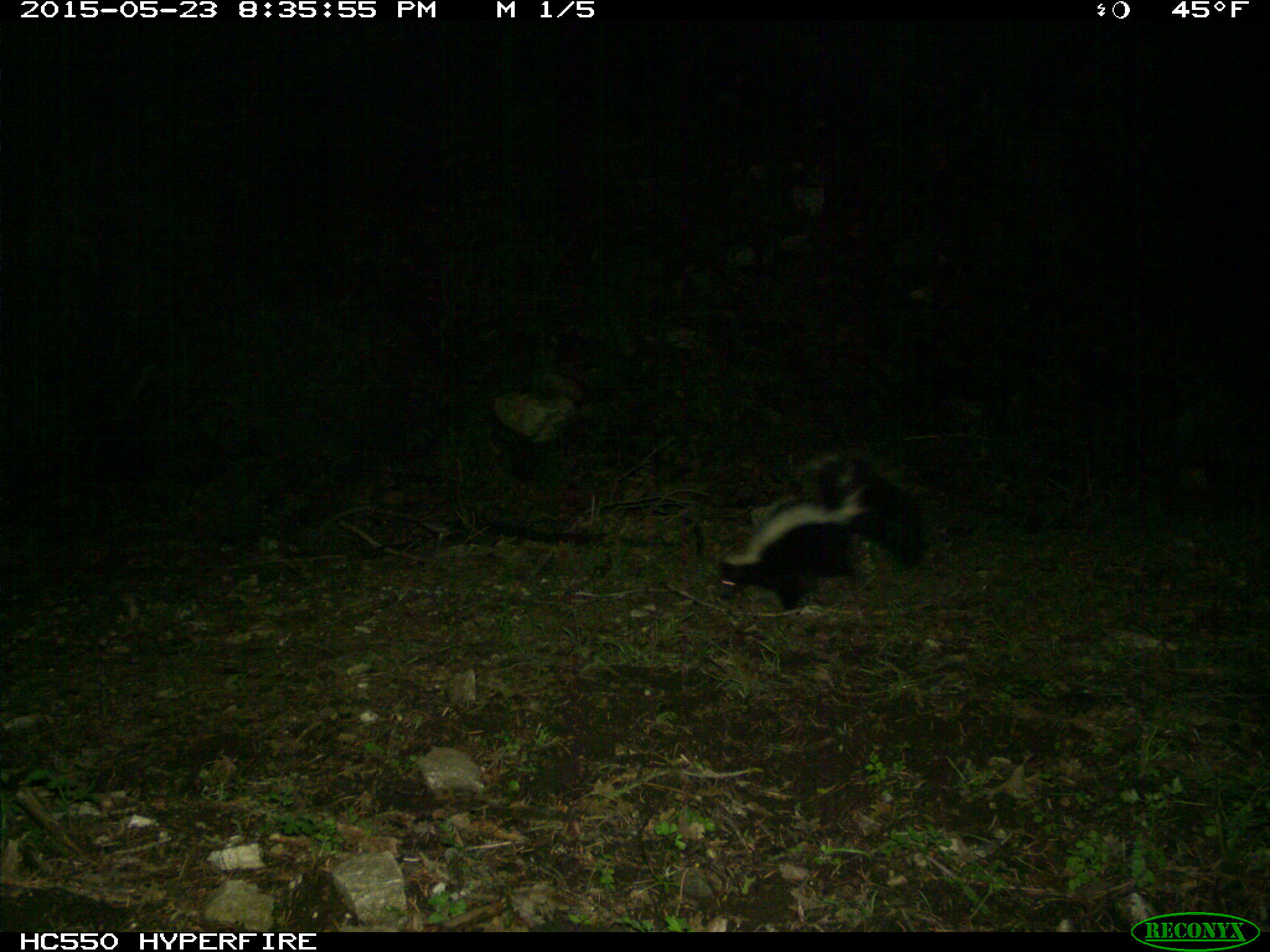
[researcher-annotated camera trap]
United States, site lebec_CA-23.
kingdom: Animalia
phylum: Chordata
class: Mammalia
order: Carnivora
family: Mephitidae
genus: Mephitis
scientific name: Mephitis mephitis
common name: striped skunk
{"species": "Mephitis mephitis (striped skunk)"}